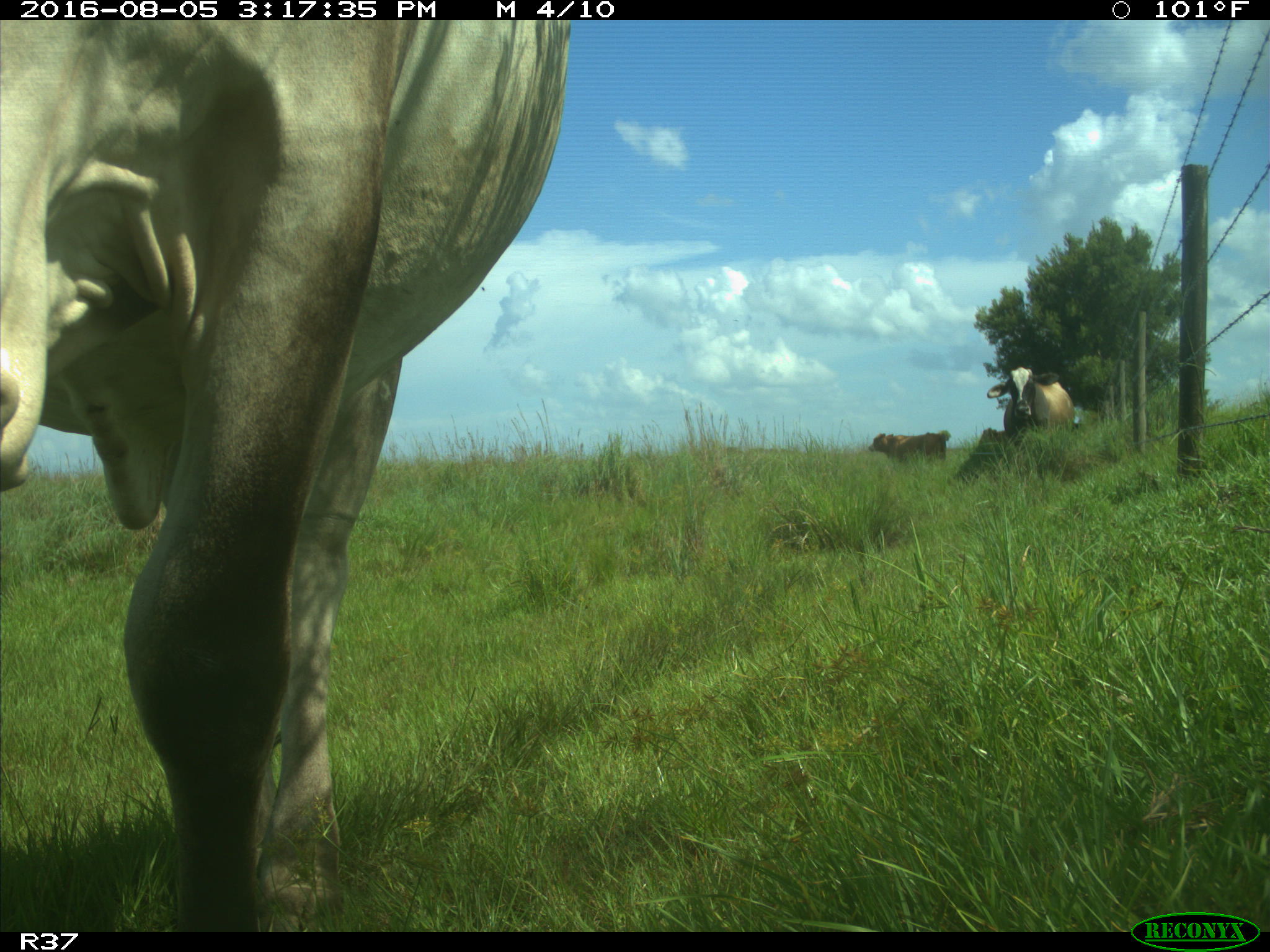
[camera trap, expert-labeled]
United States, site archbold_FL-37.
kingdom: Animalia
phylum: Chordata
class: Mammalia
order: Artiodactyla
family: Bovidae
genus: Bos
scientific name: Bos taurus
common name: domestic cow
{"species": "Bos taurus (domestic cow)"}